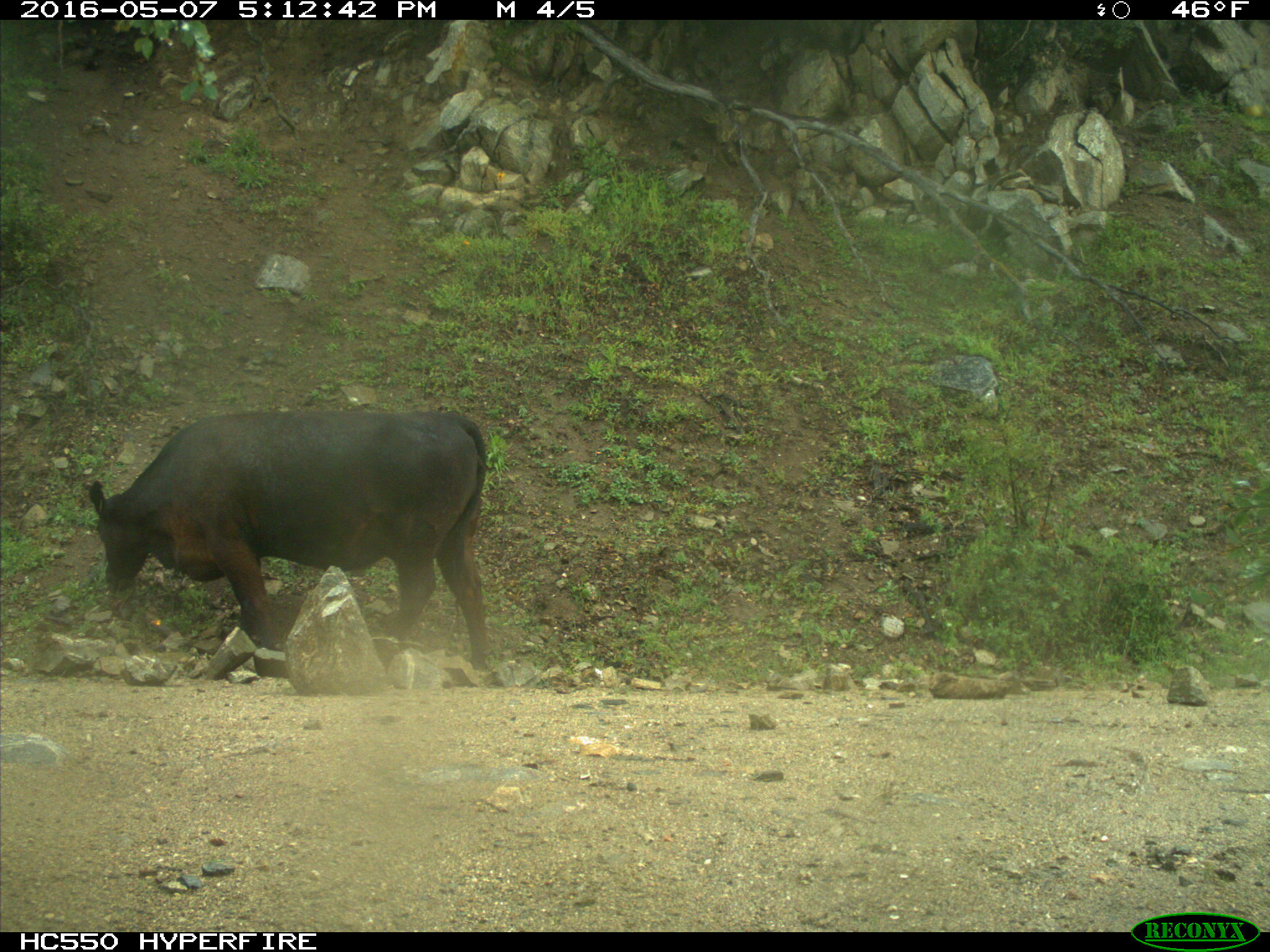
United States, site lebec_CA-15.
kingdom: Animalia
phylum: Chordata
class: Mammalia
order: Artiodactyla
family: Bovidae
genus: Bos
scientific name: Bos taurus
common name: domestic cow